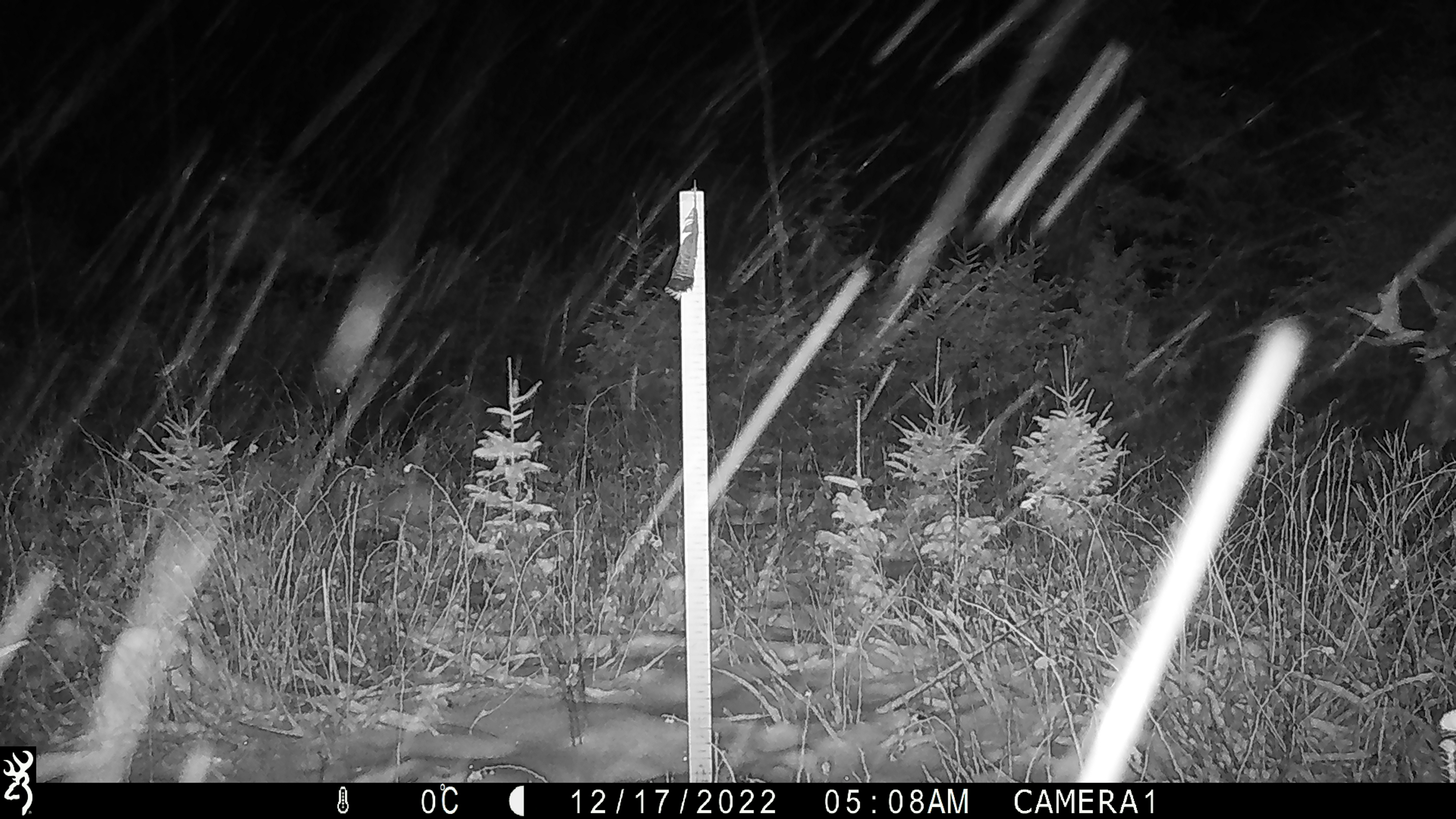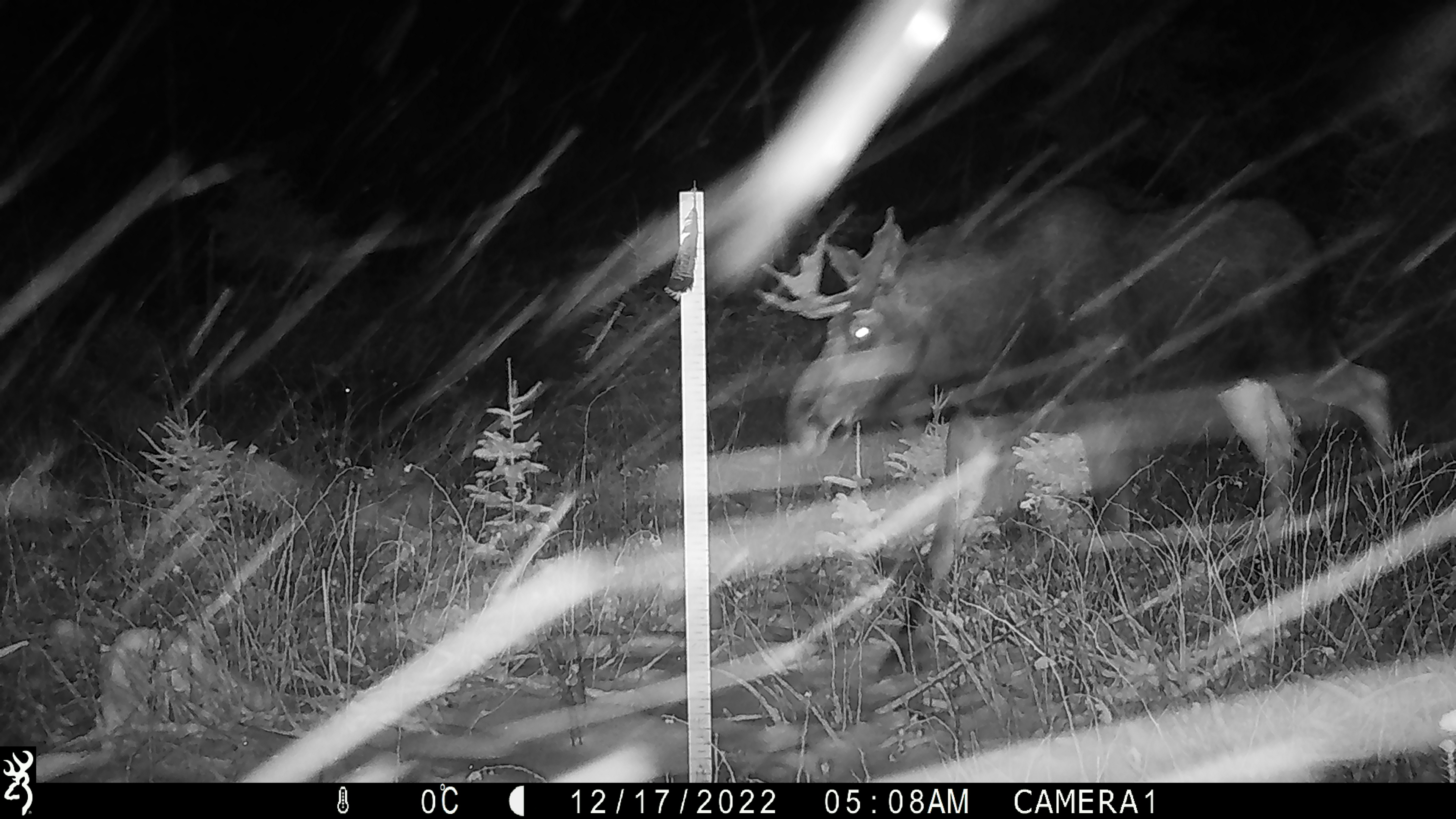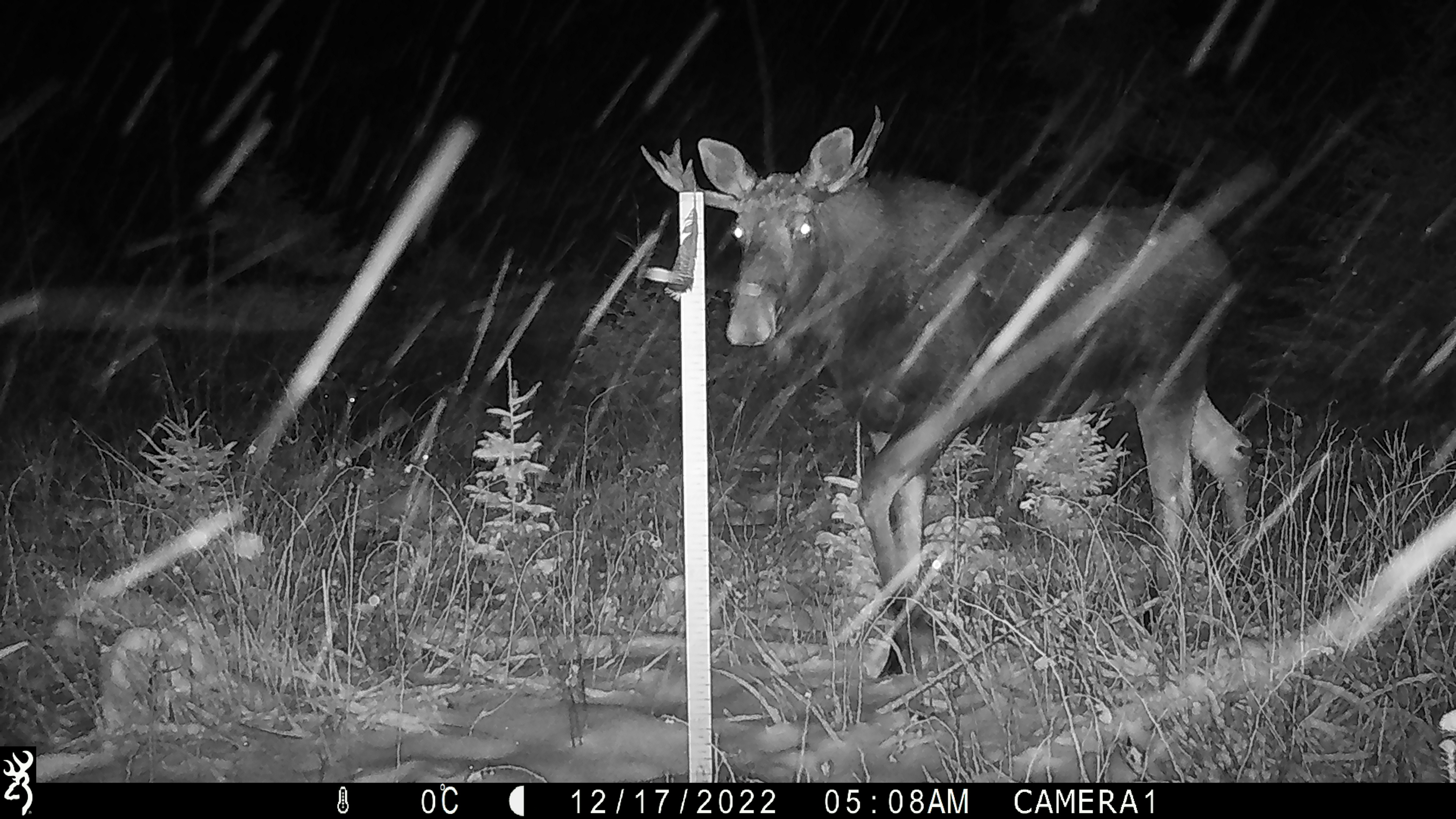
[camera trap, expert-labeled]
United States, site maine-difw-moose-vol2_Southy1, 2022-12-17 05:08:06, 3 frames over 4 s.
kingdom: Animalia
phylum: Chordata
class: Mammalia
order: Artiodactyla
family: Cervidae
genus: Alces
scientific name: Alces alces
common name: moose